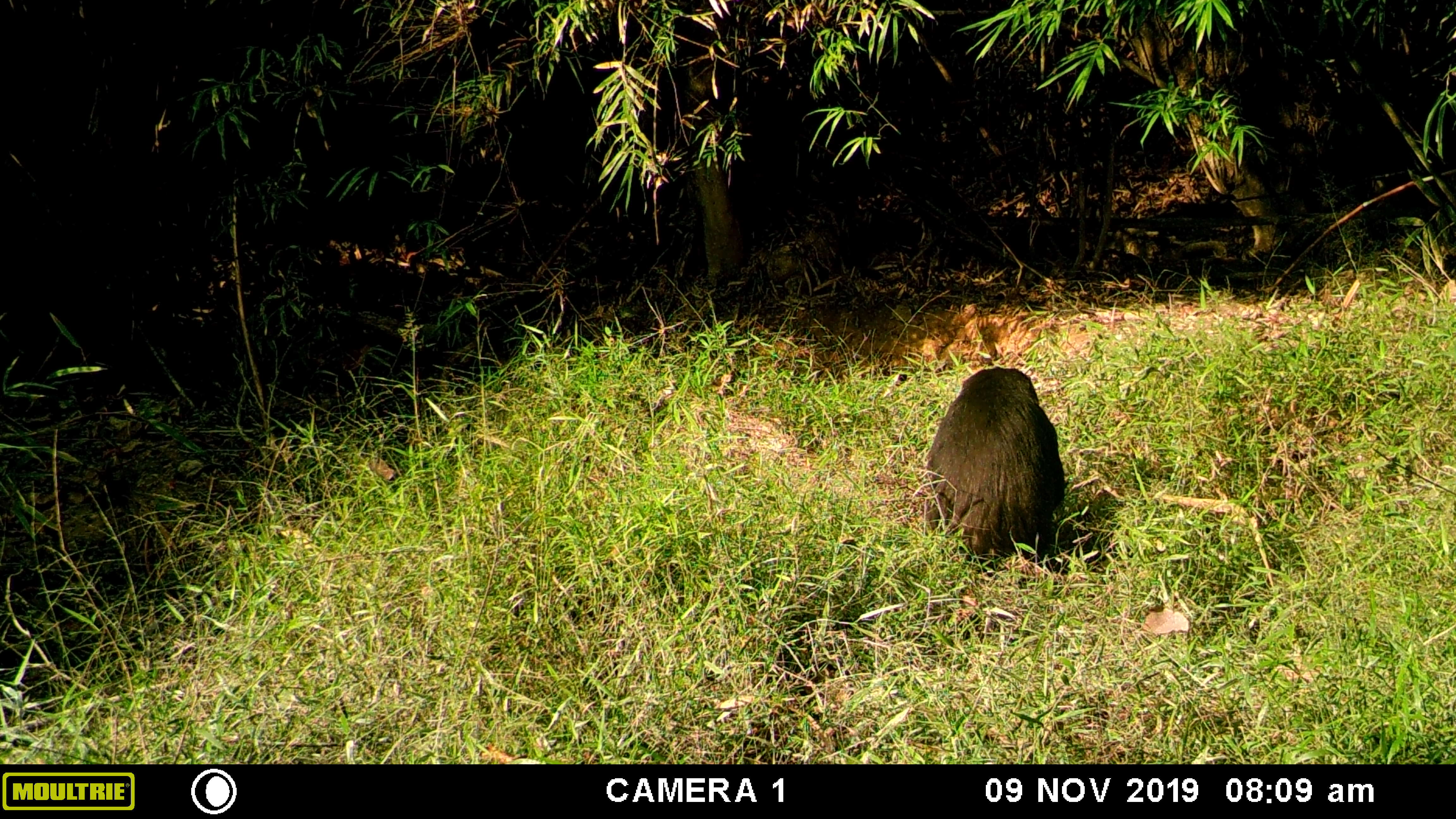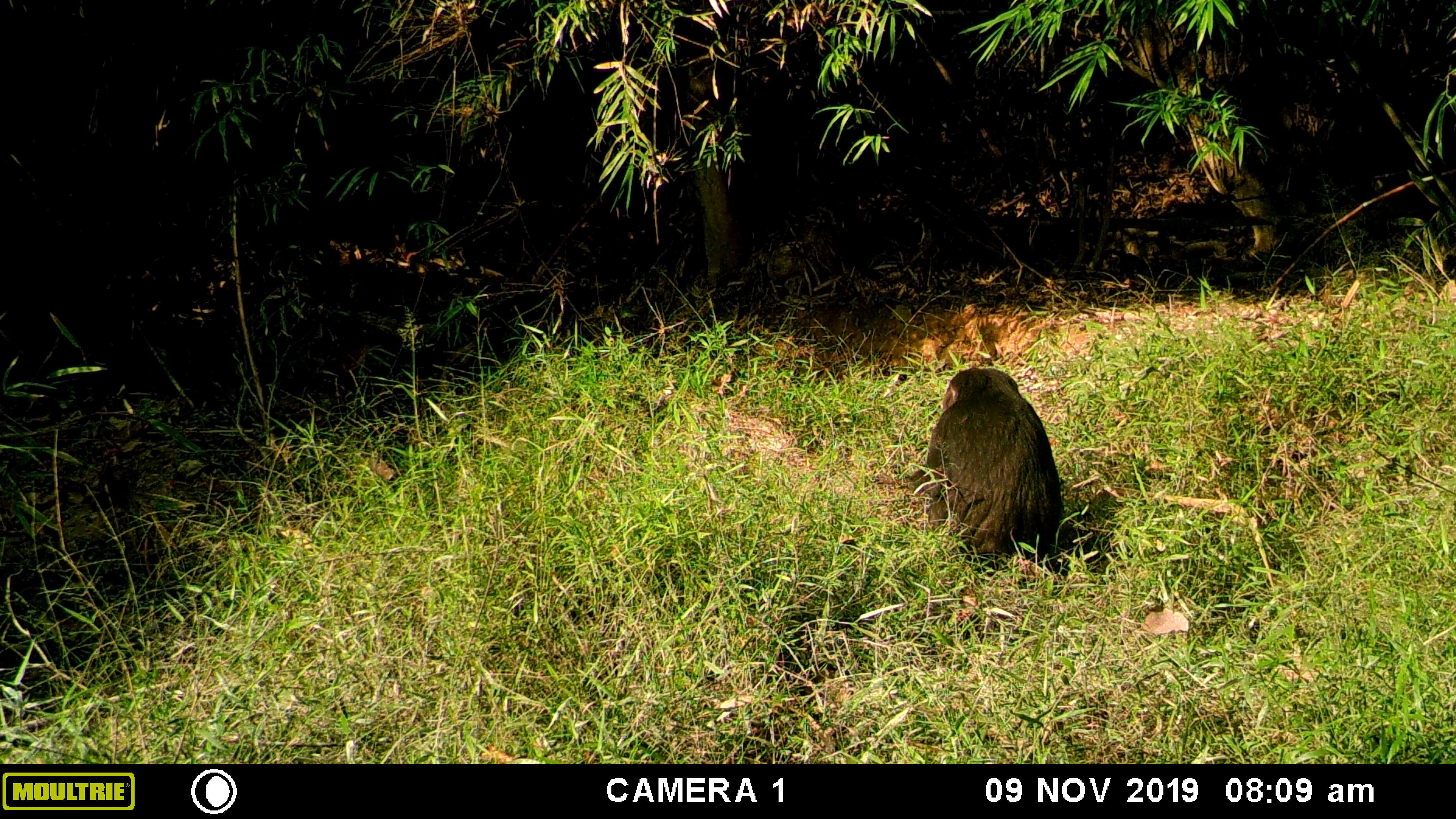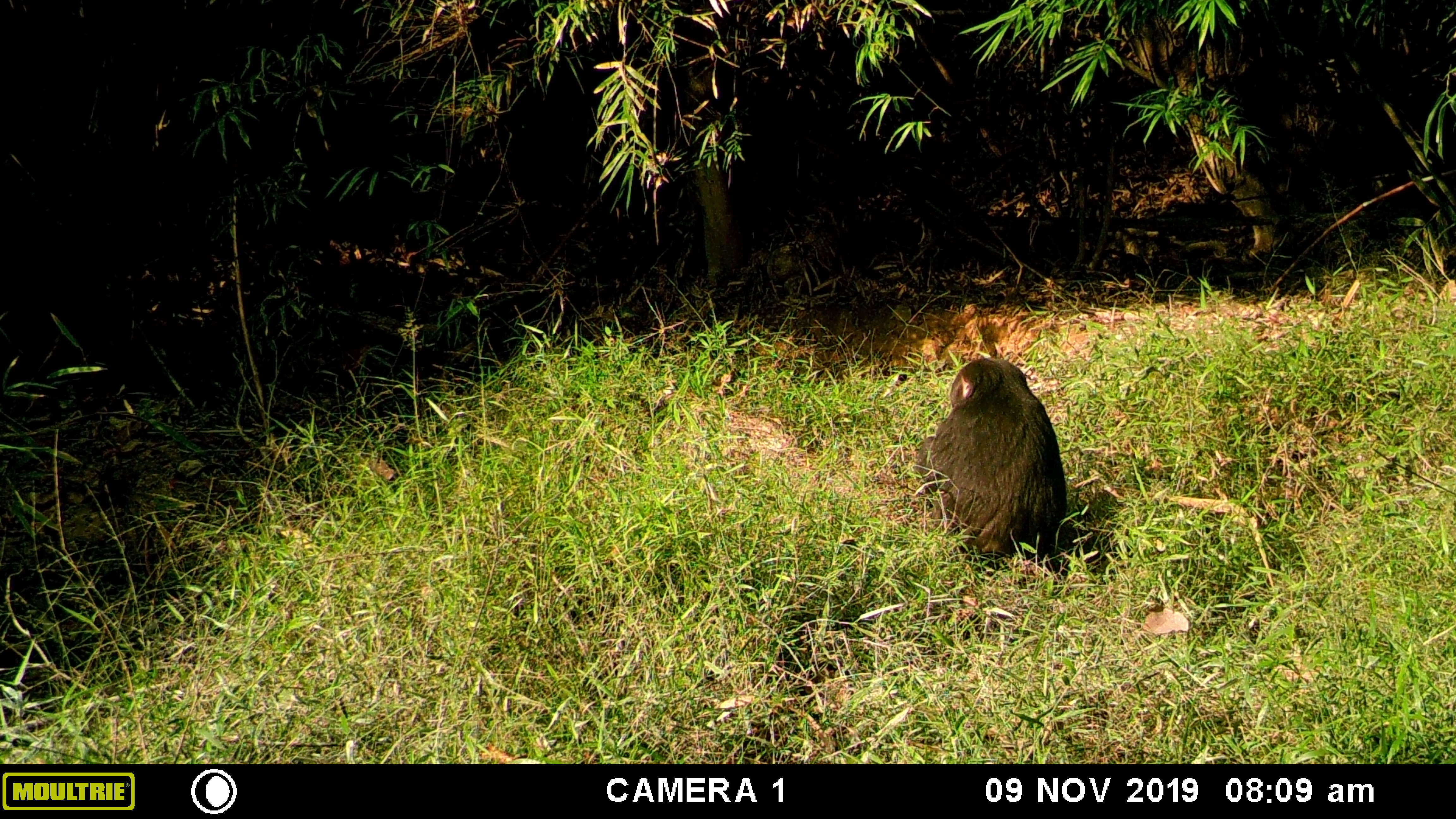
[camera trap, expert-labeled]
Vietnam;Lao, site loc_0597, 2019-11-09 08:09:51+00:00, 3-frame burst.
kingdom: Animalia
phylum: Chordata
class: Mammalia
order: Primates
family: Cercopithecidae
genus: Macaca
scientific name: Macaca arctoides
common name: stump-tailed macaque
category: stump tailed macaque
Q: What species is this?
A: Stump tailed macaque (stump-tailed macaque) (Macaca arctoides).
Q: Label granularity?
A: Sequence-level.